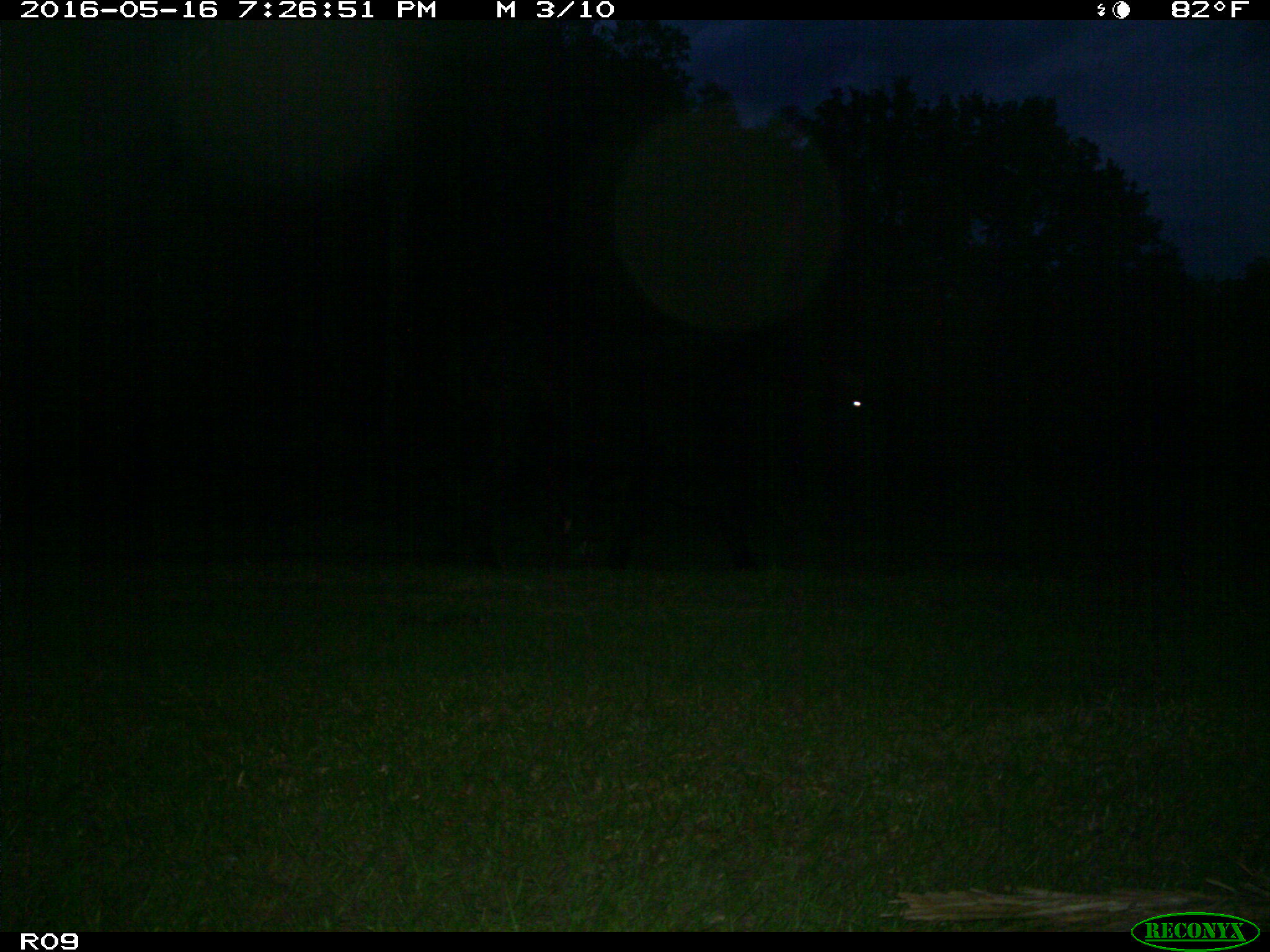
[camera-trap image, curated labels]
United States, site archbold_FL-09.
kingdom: Animalia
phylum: Chordata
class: Mammalia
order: Artiodactyla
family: Bovidae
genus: Bos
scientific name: Bos taurus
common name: domestic cow